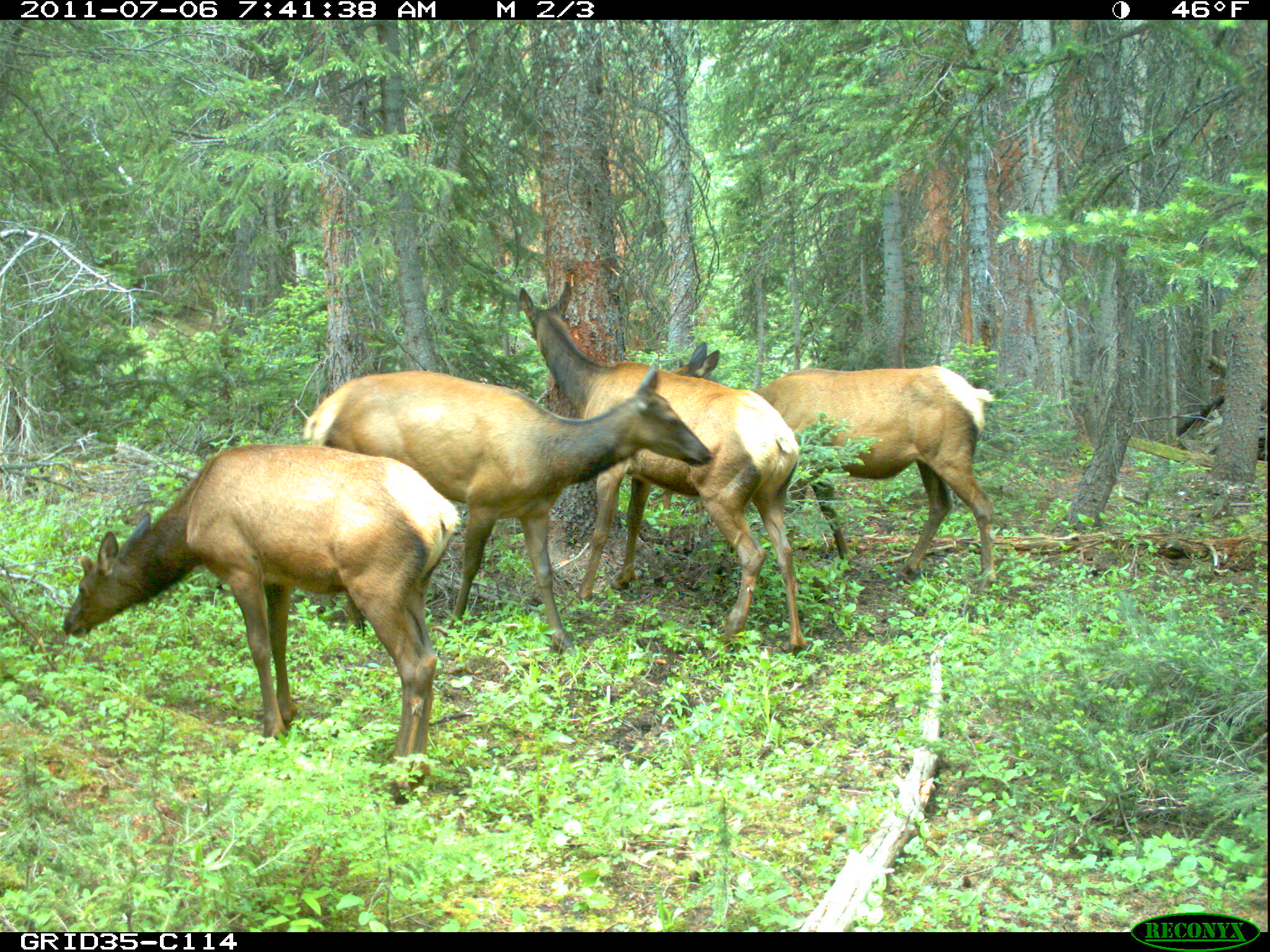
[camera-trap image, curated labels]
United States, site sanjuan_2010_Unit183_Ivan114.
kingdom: Animalia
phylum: Chordata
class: Mammalia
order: Artiodactyla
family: Cervidae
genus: Cervus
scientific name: Cervus elaphus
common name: red deer